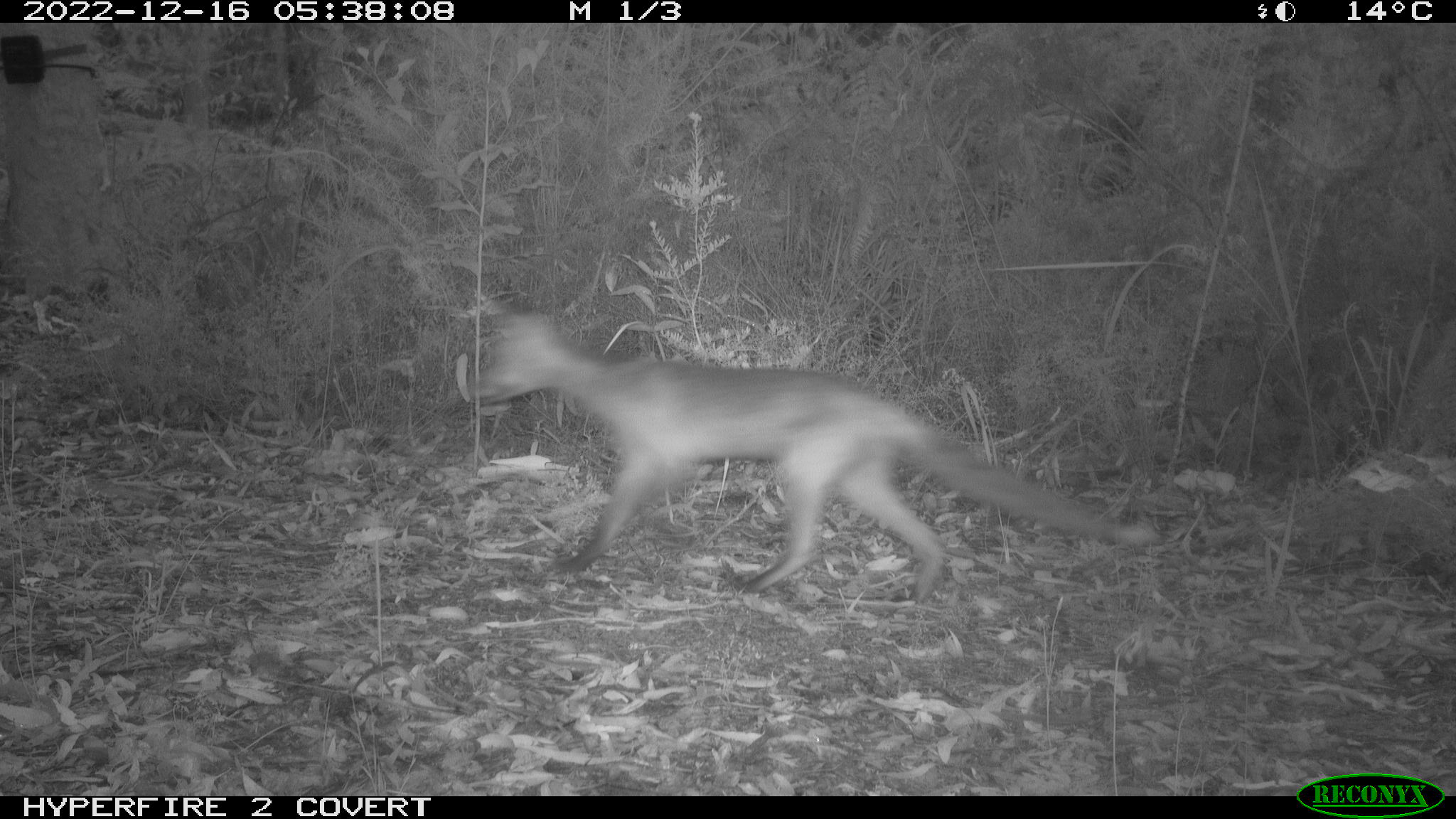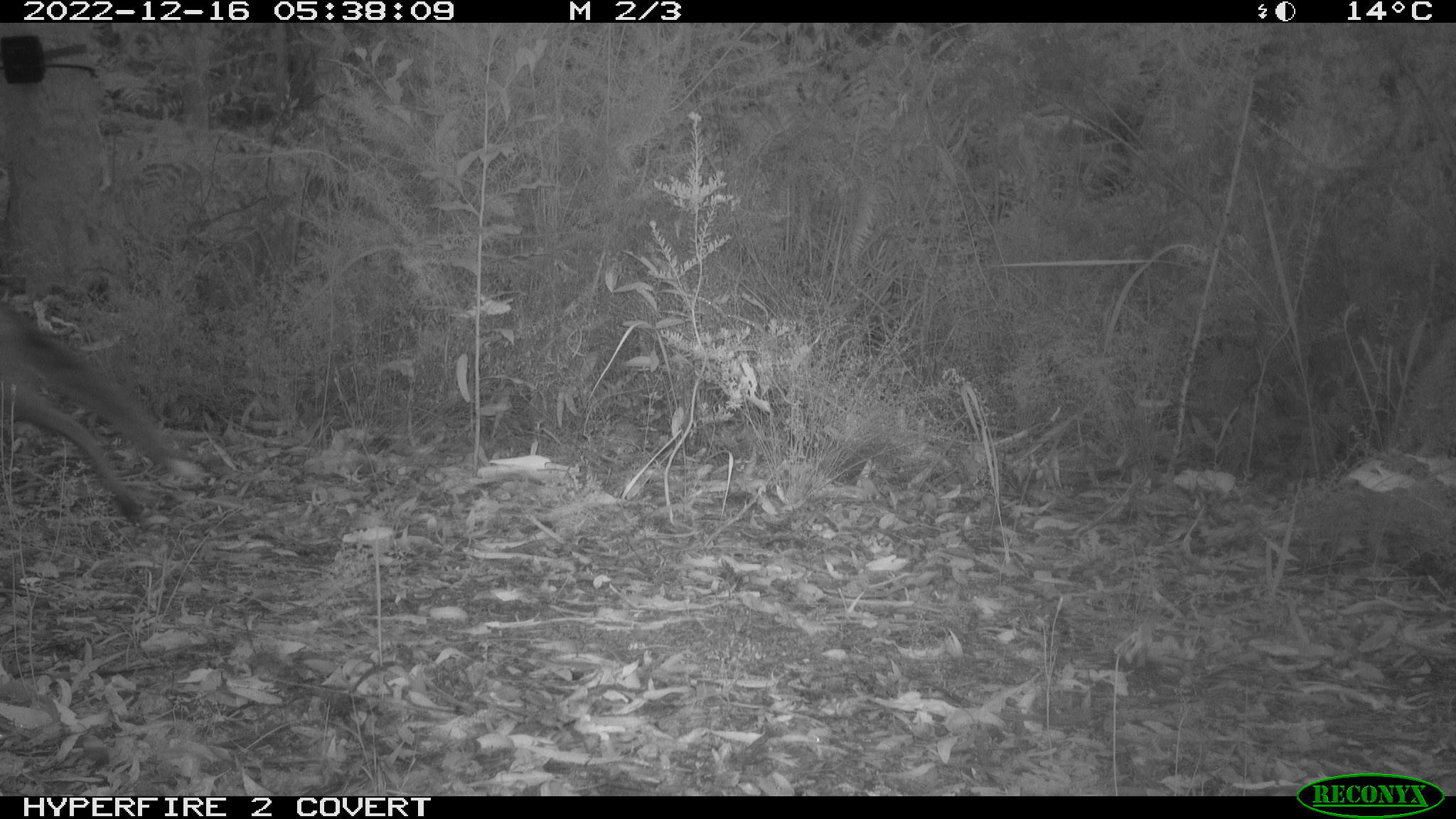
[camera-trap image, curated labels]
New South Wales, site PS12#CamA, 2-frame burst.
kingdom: Animalia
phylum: Chordata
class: Mammalia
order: Carnivora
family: Canidae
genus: Vulpes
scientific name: Vulpes vulpes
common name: red fox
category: fox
Fox (red fox) (Vulpes vulpes).